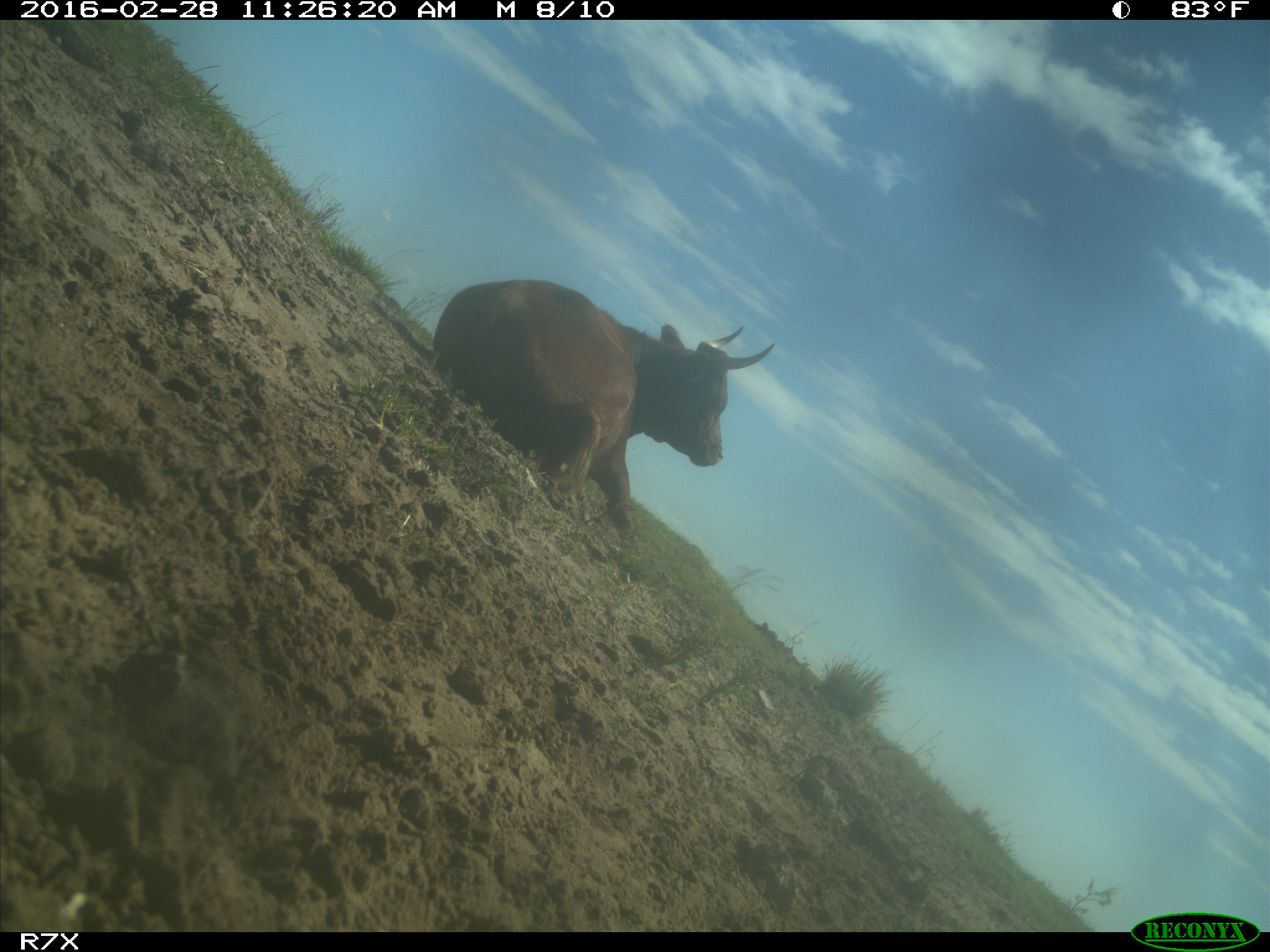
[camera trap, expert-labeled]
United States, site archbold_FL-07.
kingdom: Animalia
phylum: Chordata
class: Mammalia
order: Artiodactyla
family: Bovidae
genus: Bos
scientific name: Bos taurus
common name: domestic cow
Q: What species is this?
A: Bos taurus (domestic cow).